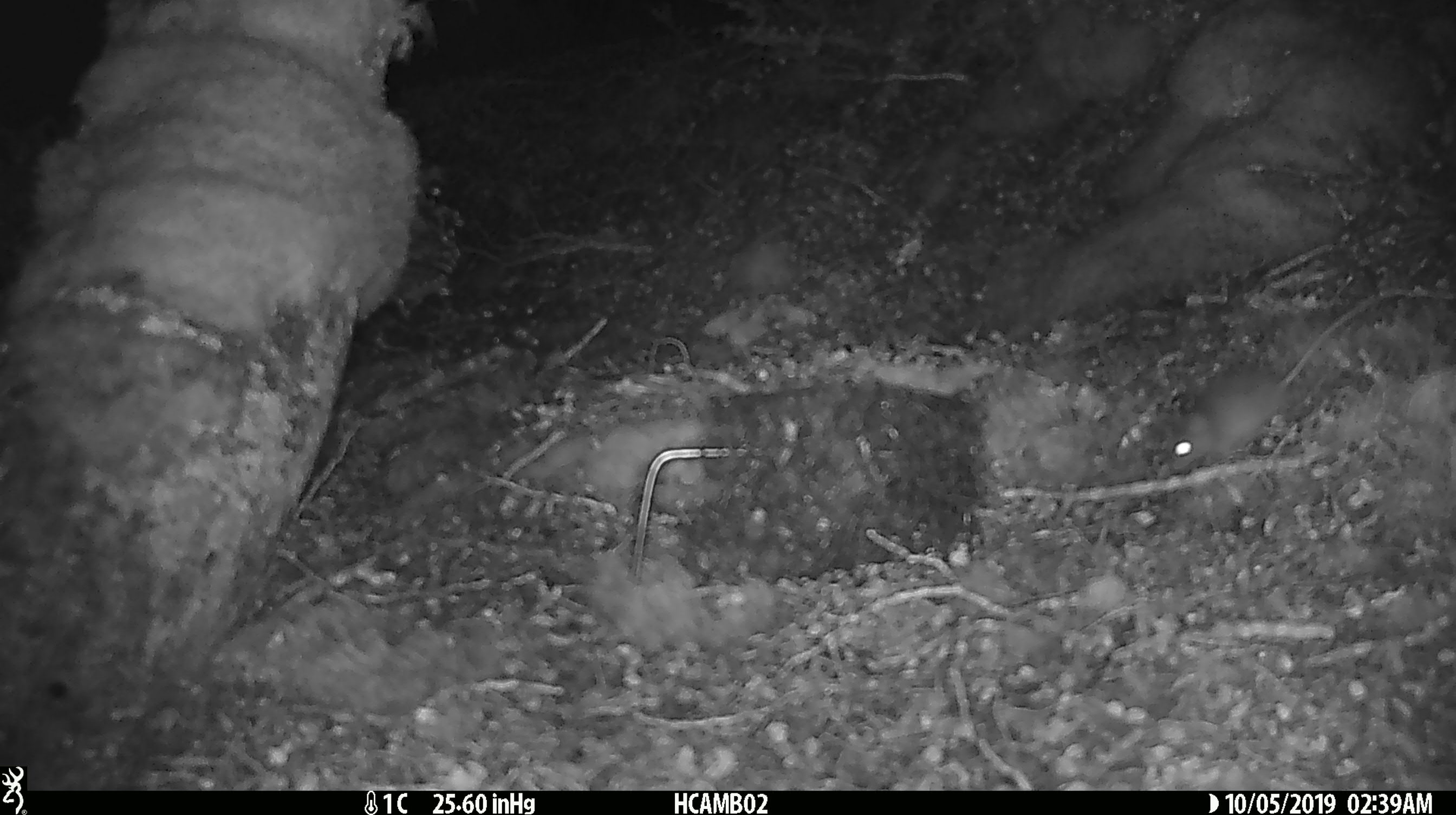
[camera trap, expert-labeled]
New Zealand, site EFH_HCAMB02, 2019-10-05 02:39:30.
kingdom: Animalia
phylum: Chordata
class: Mammalia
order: Rodentia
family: Muridae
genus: Mus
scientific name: Mus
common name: mouse